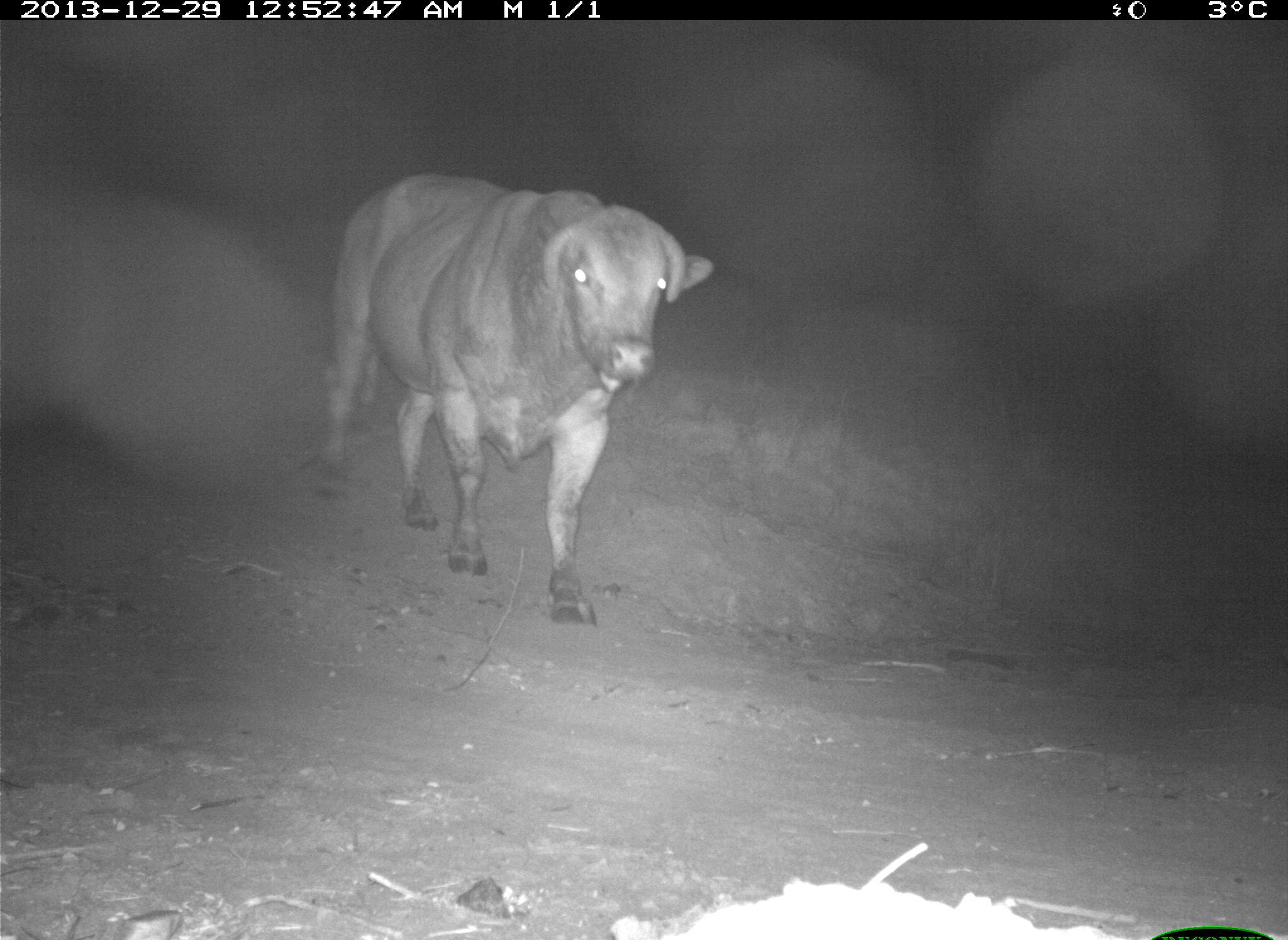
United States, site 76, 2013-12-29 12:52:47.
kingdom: Animalia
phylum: Chordata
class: Mammalia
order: Artiodactyla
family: Bovidae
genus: Bos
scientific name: Bos taurus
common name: cow